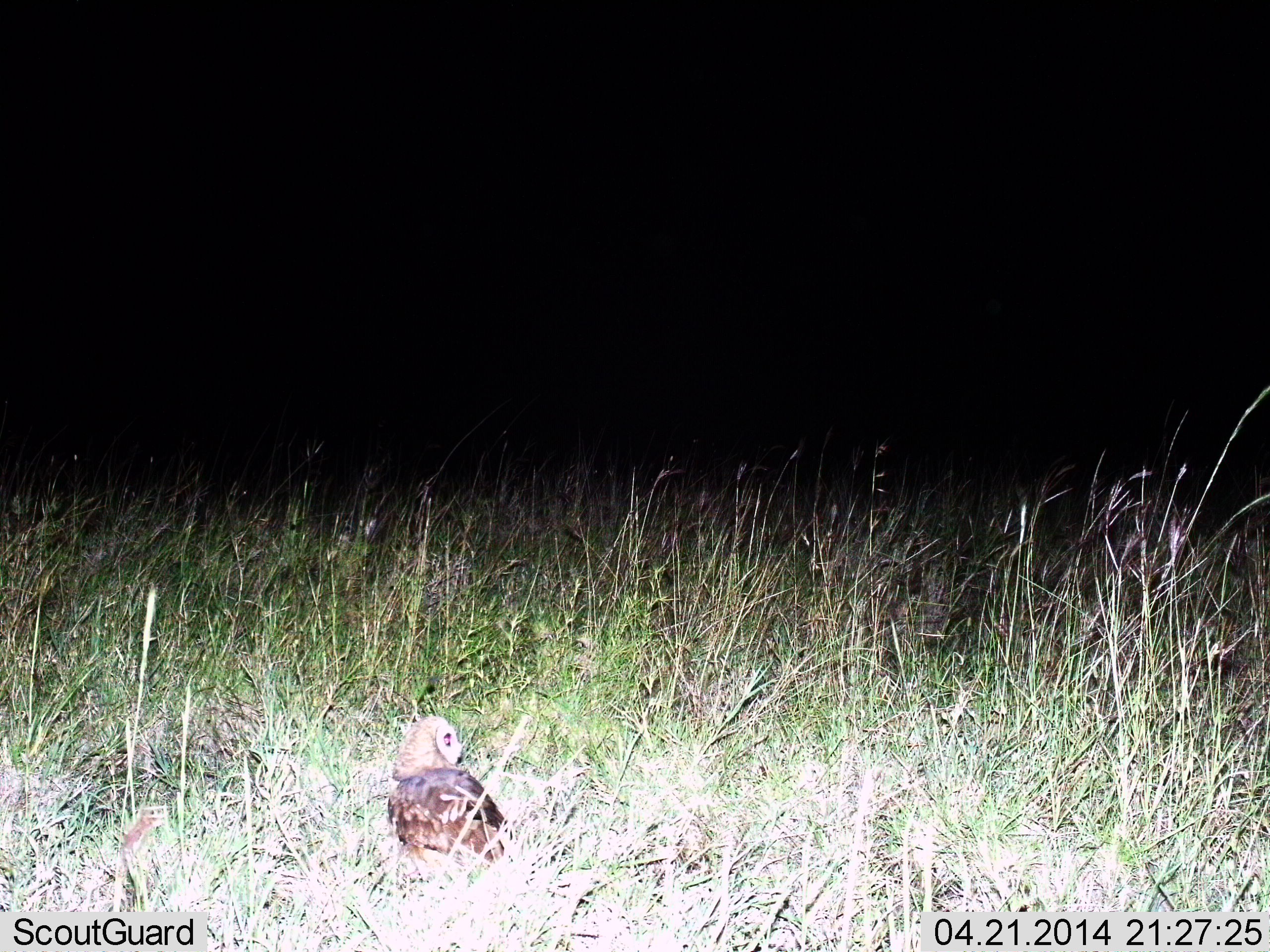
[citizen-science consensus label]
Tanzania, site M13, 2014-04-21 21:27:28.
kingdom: Animalia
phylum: Chordata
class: Aves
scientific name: Aves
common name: bird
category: otherbird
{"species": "otherbird (bird) (Aves)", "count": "1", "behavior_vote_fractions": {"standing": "64%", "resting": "27%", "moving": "9%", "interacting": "0%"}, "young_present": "0%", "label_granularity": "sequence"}